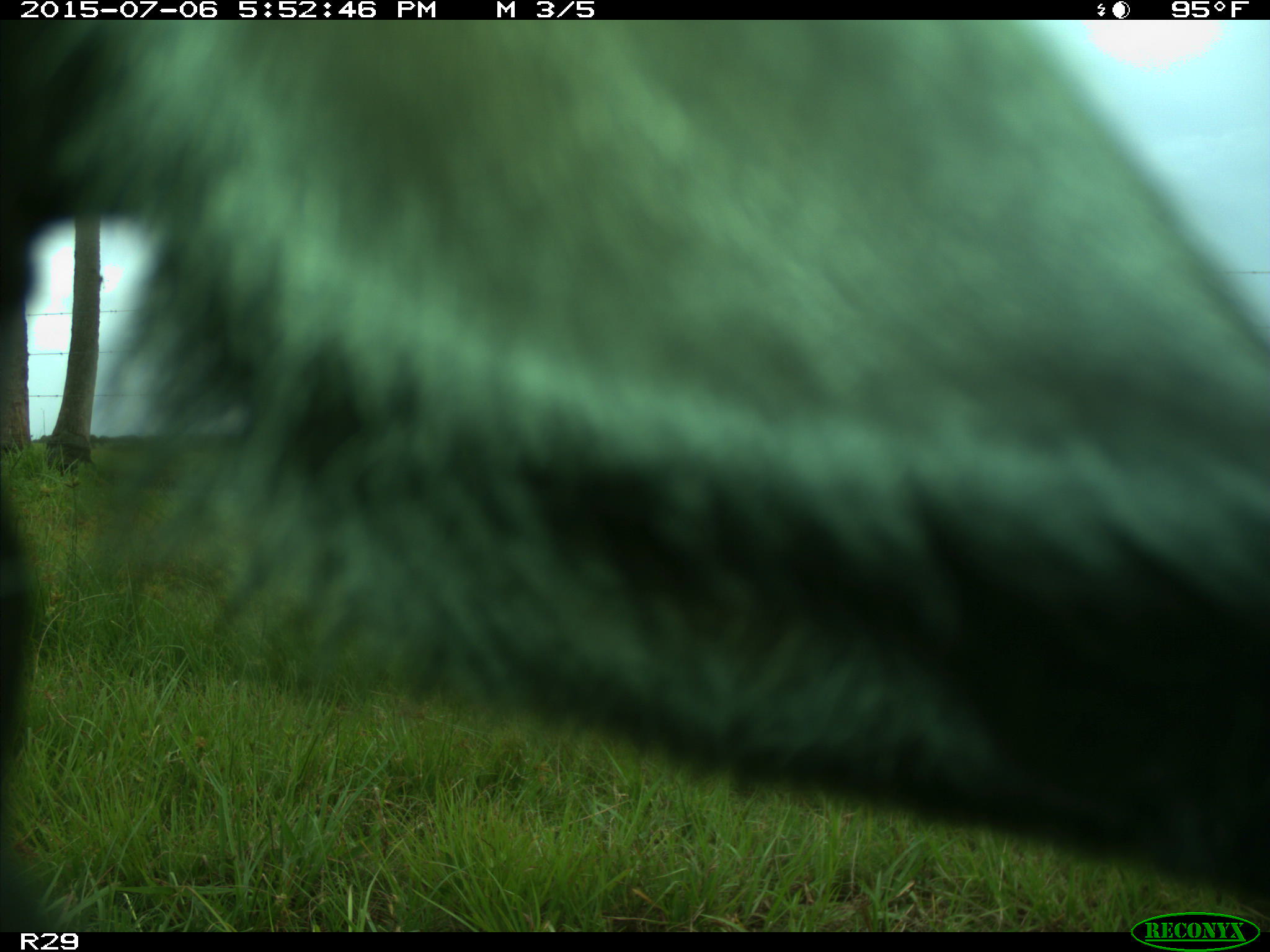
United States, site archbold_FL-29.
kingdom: Animalia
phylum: Chordata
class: Mammalia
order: Artiodactyla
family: Bovidae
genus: Bos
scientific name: Bos taurus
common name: domestic cow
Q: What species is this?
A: Bos taurus (domestic cow).